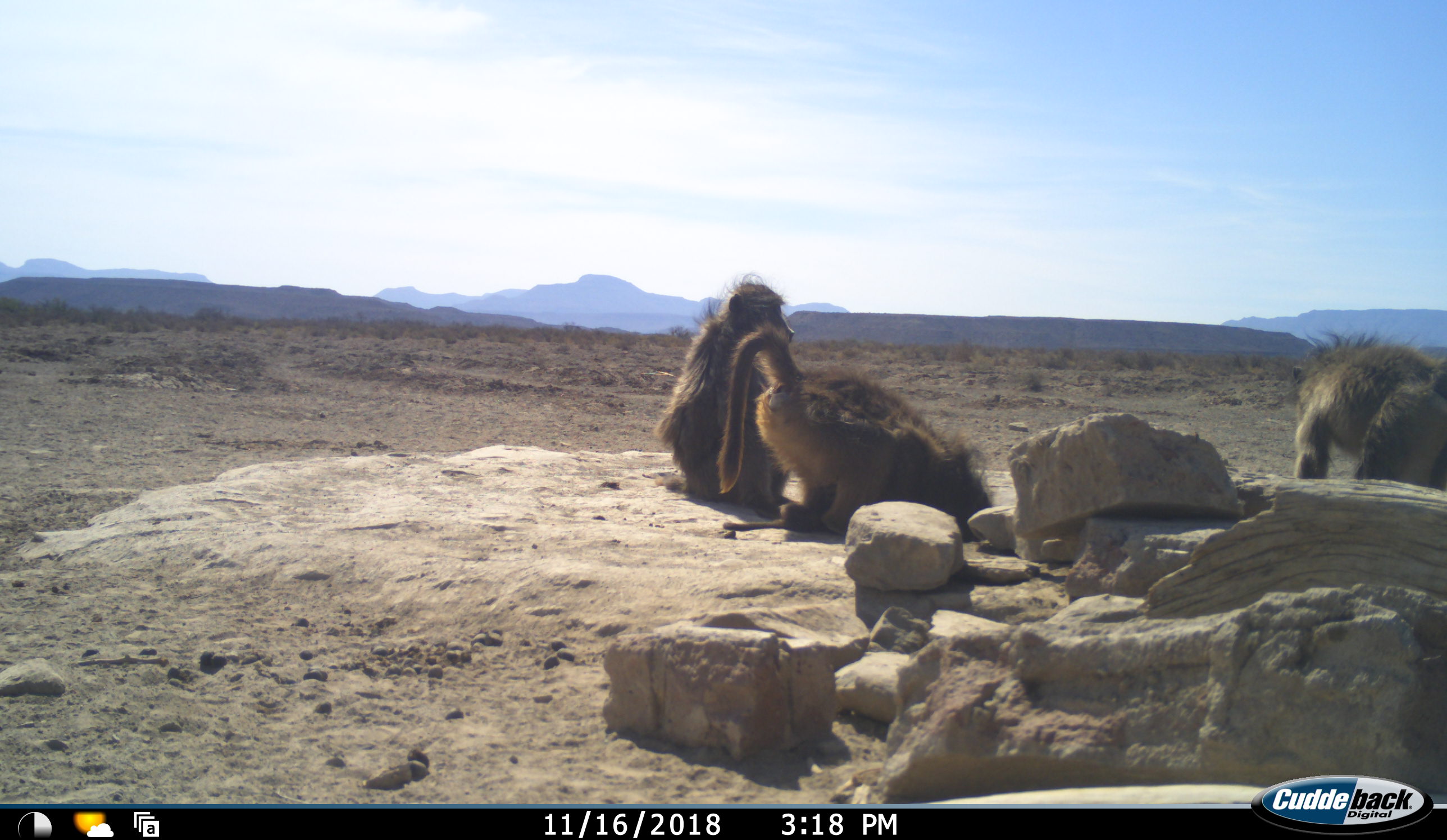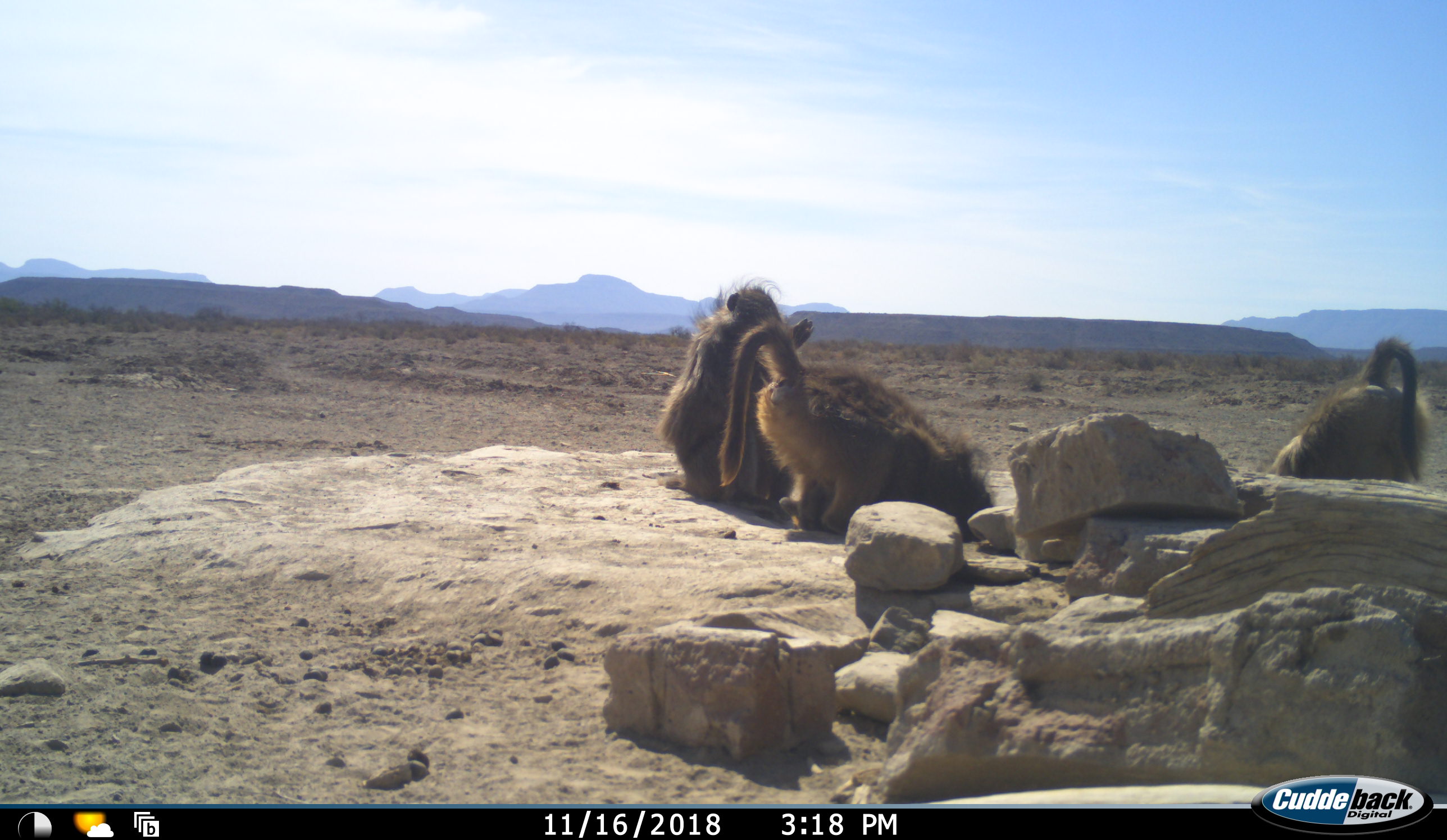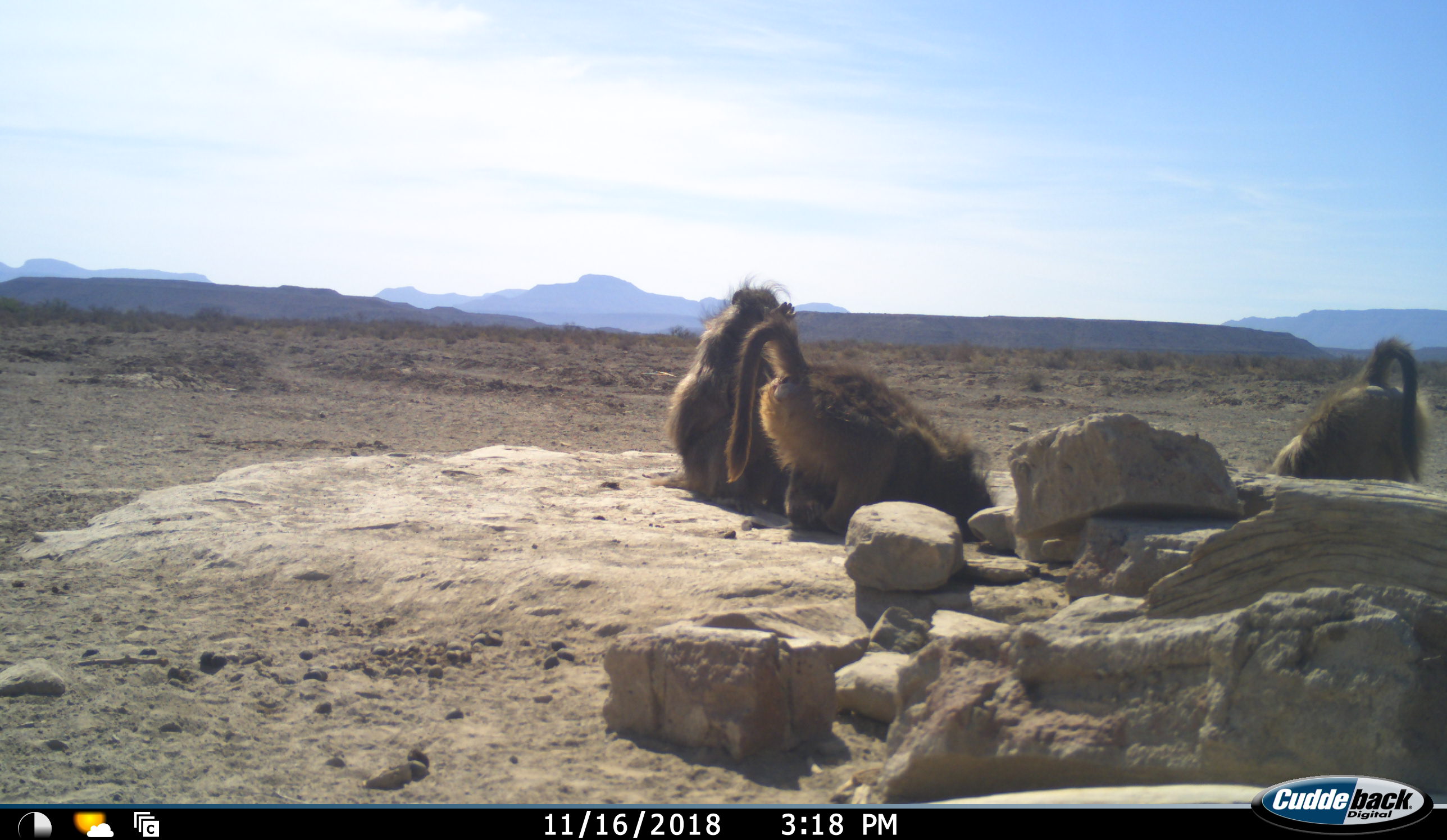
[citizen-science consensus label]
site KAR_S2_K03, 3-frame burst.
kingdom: Animalia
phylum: Chordata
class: Mammalia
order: Primates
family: Cercopithecidae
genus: Papio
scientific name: Papio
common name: baboon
Baboon (Papio), count 3. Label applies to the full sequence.